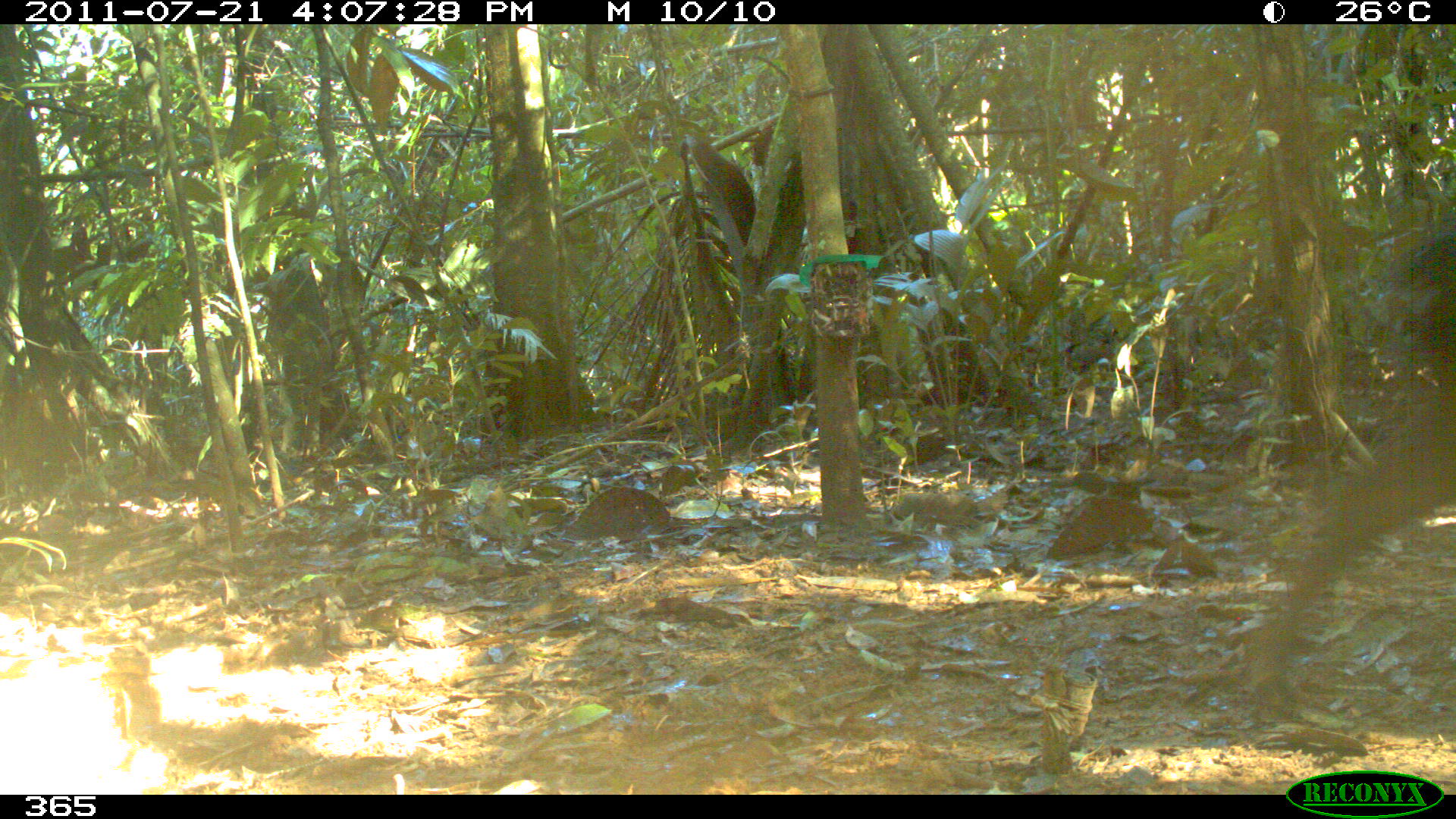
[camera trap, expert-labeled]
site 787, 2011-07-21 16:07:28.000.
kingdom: Animalia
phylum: Chordata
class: Mammalia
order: Artiodactyla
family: Tayassuidae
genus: Tayassu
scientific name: Tayassu pecari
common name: white-lipped peccary